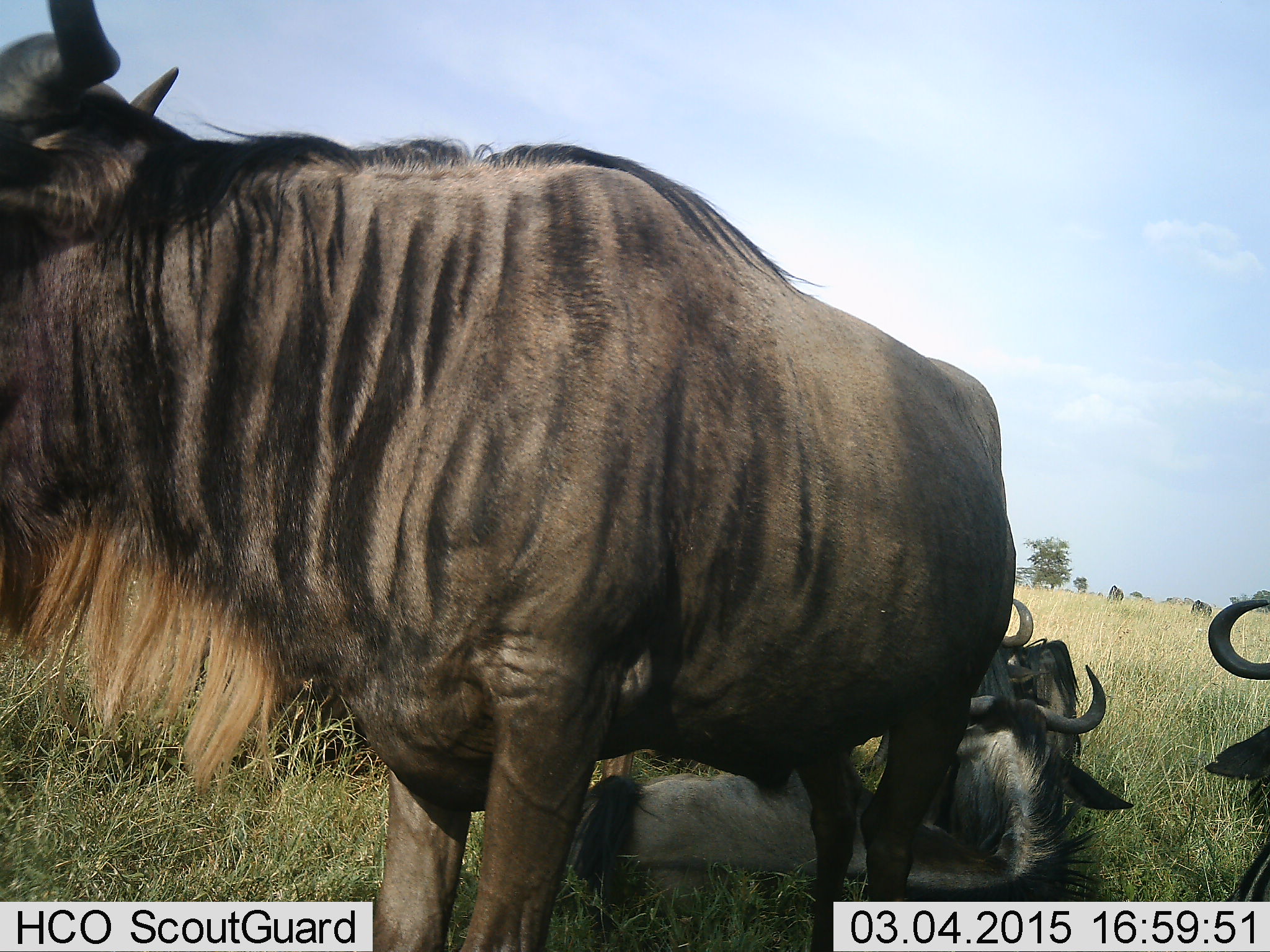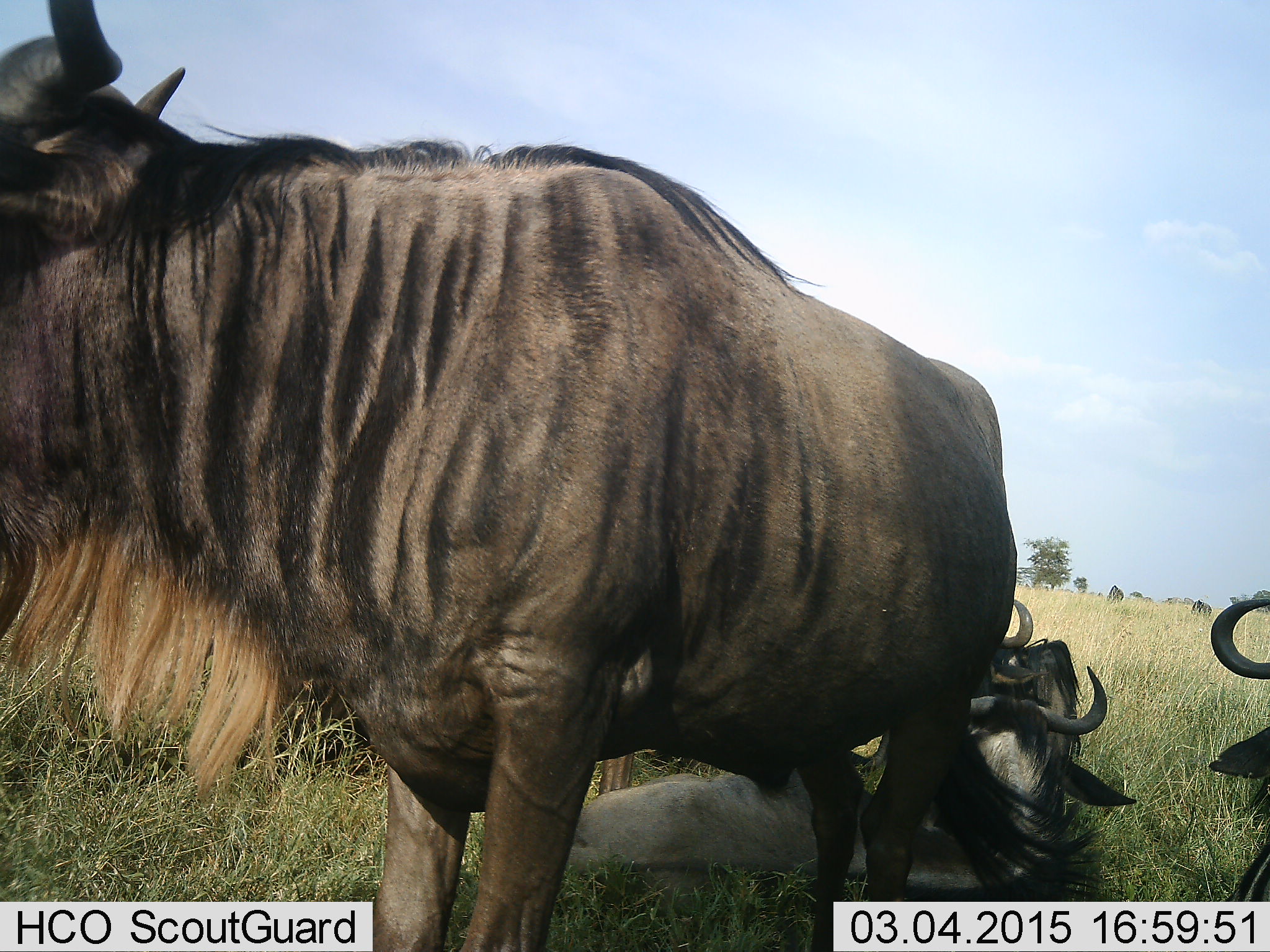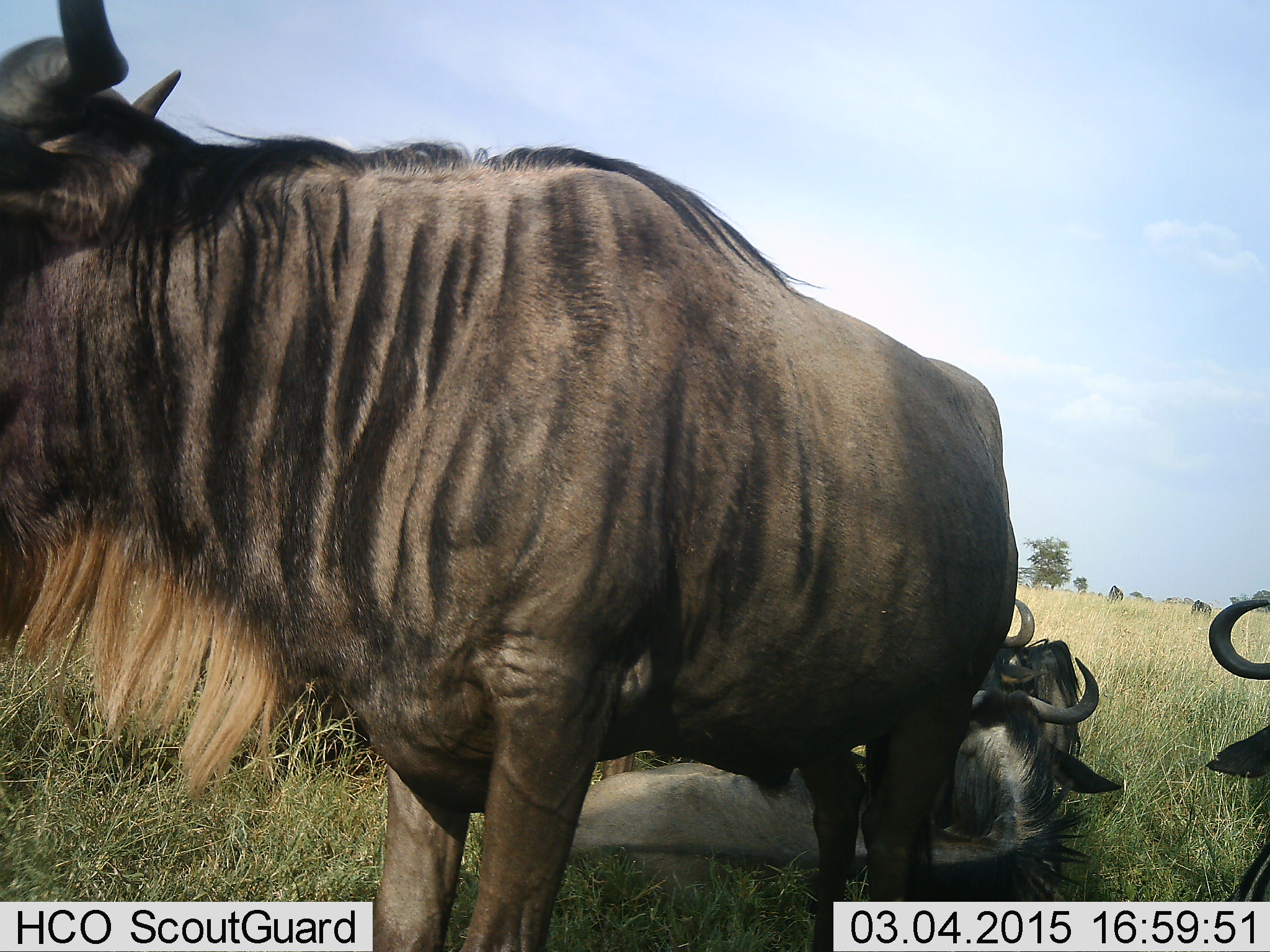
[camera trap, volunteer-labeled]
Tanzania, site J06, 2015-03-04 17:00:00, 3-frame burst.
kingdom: Animalia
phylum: Chordata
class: Mammalia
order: Artiodactyla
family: Bovidae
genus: Connochaetes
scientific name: Connochaetes taurinus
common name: blue wildebeest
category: wildebeest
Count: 4.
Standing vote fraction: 90%.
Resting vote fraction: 90%.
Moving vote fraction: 0%.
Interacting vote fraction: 0%.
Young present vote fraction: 0%.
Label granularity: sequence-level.